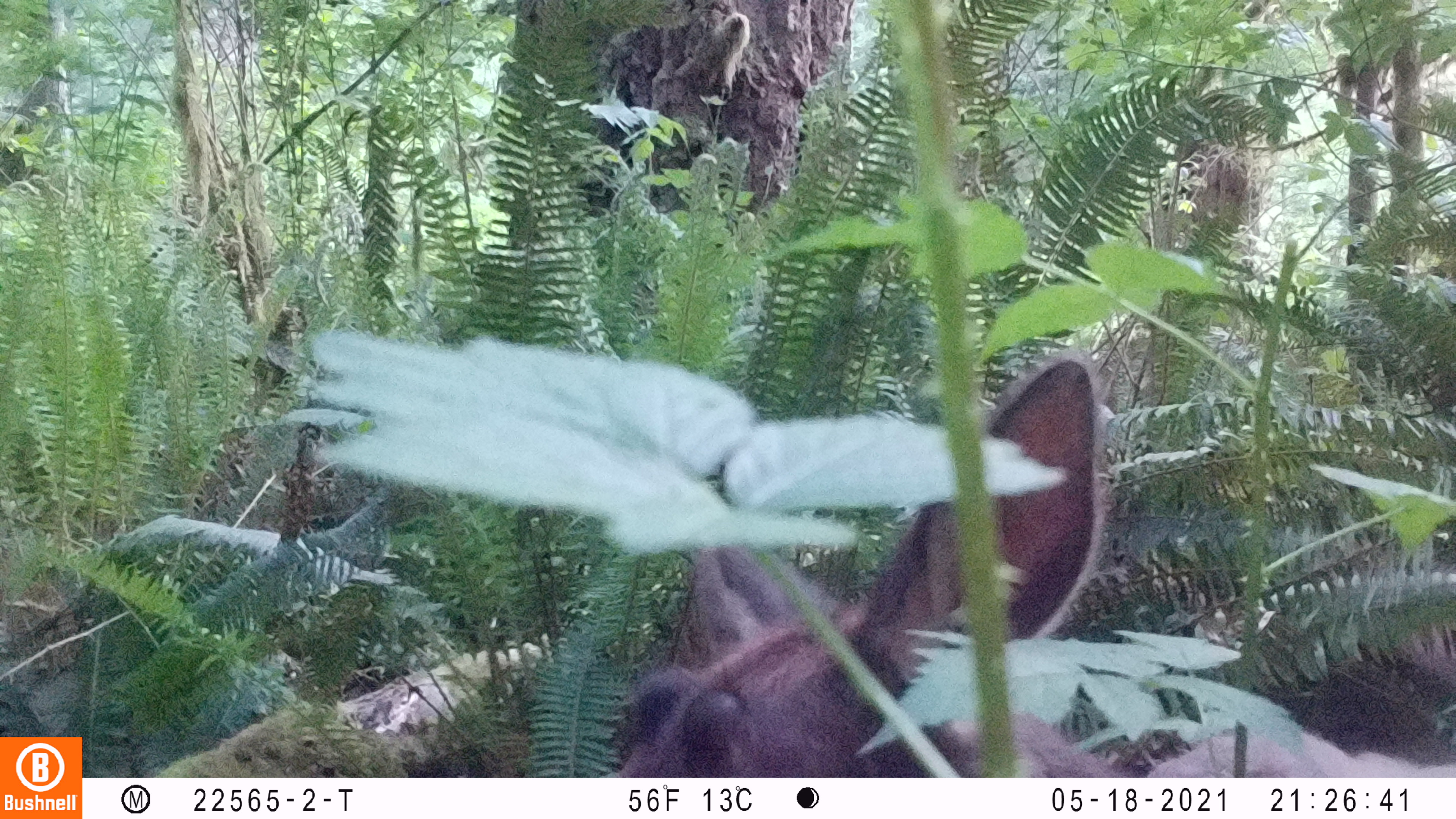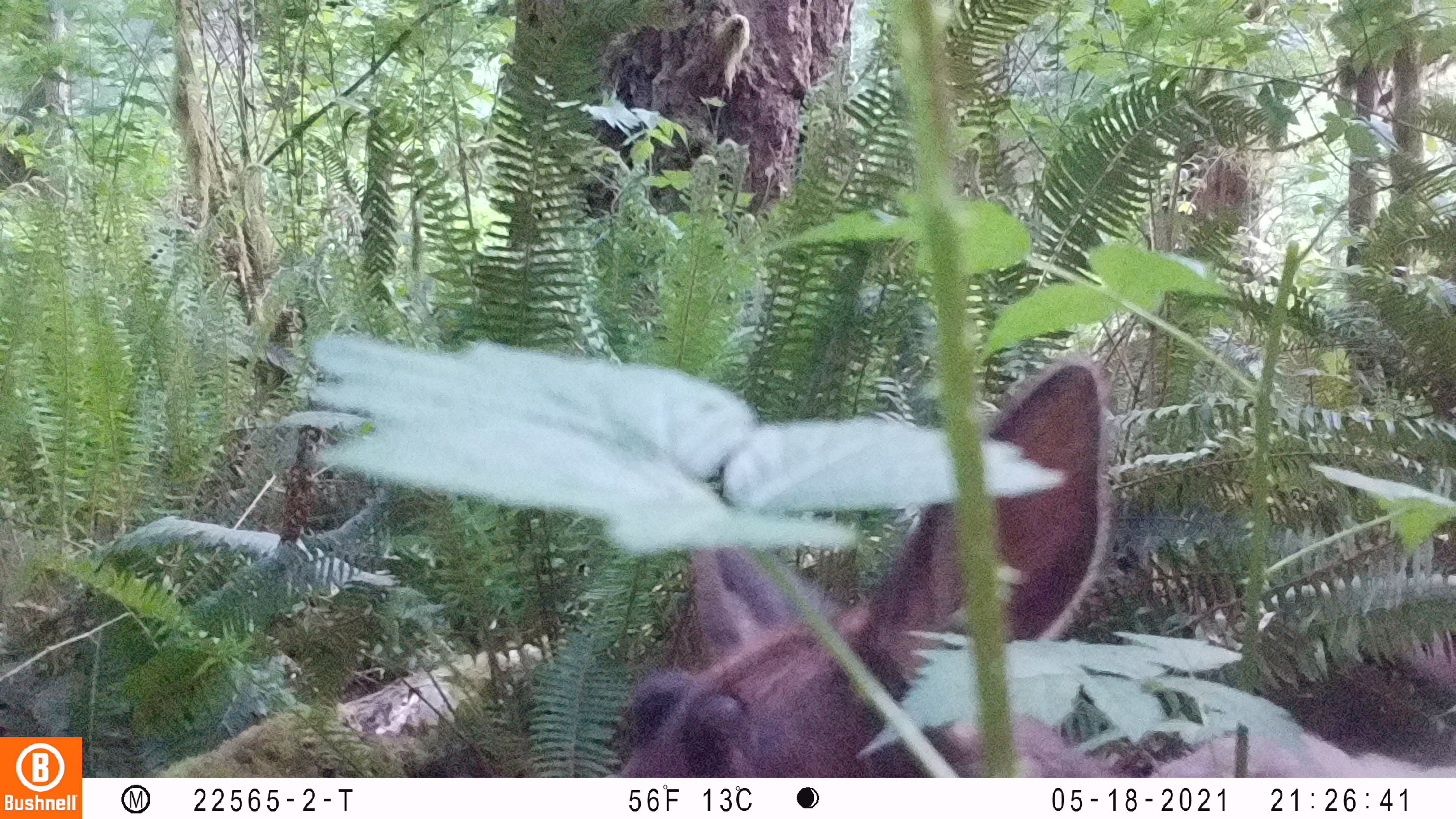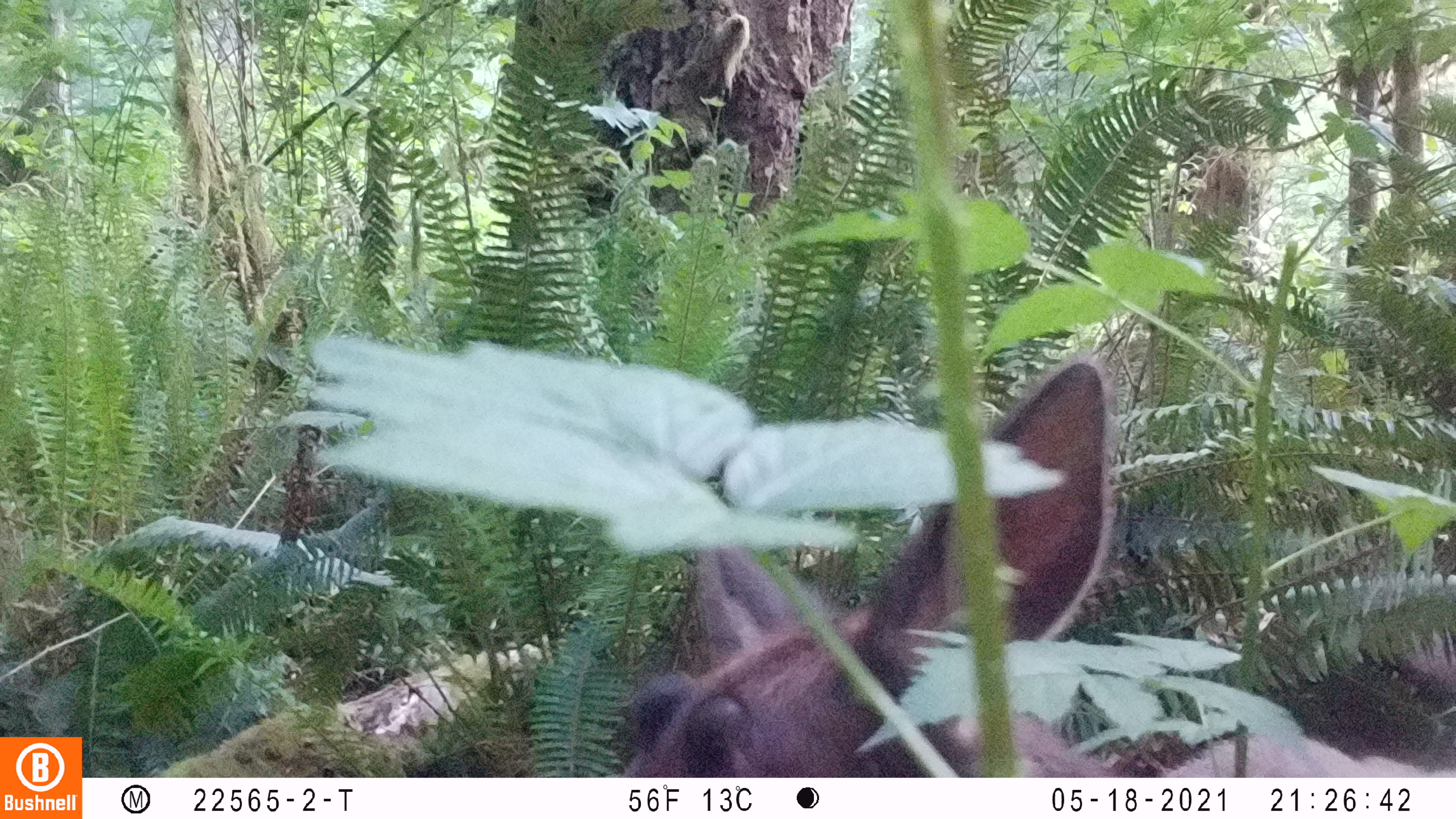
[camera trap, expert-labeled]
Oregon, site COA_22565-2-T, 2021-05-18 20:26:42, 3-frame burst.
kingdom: Animalia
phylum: Chordata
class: Mammalia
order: Artiodactyla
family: Cervidae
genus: Cervus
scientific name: Cervus canadensis roosevelti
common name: roosevelt elk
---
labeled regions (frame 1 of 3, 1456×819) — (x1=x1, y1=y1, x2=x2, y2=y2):
roosevelt elk: (x1=596, y1=533, x2=955, y2=772)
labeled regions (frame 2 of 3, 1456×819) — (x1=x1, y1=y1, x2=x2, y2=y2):
roosevelt elk: (x1=591, y1=520, x2=973, y2=770)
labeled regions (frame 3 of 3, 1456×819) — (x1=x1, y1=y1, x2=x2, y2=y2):
roosevelt elk: (x1=592, y1=502, x2=979, y2=765)